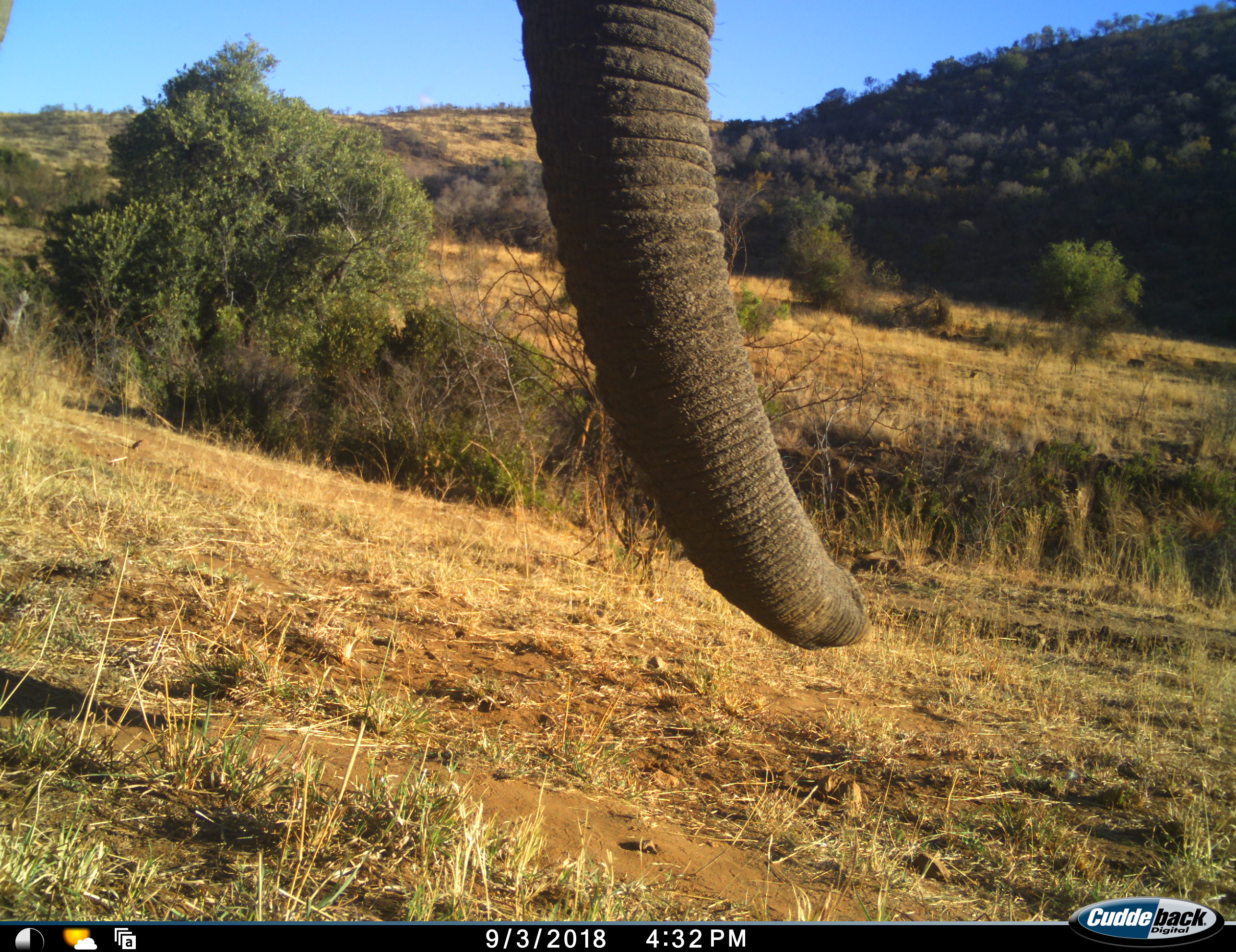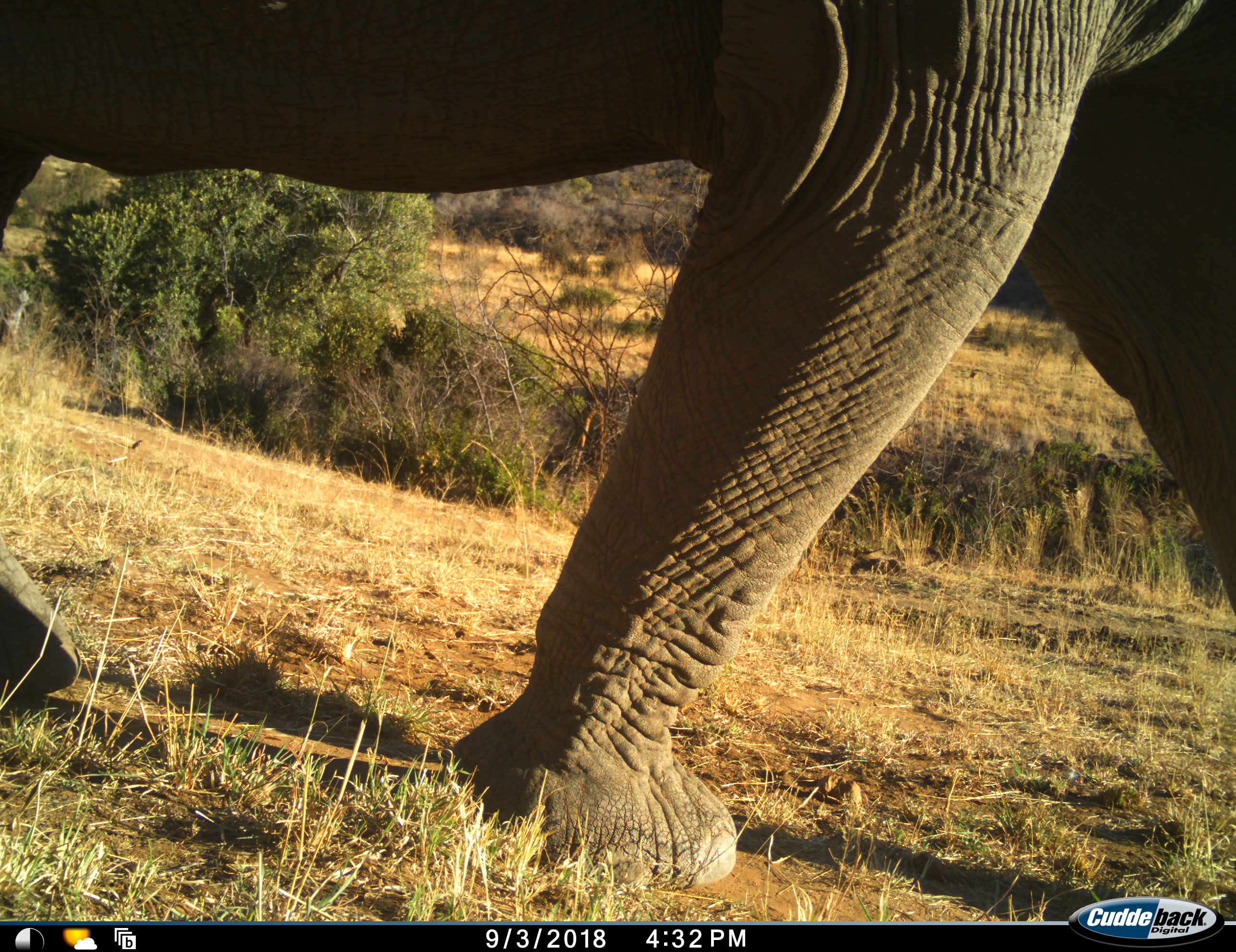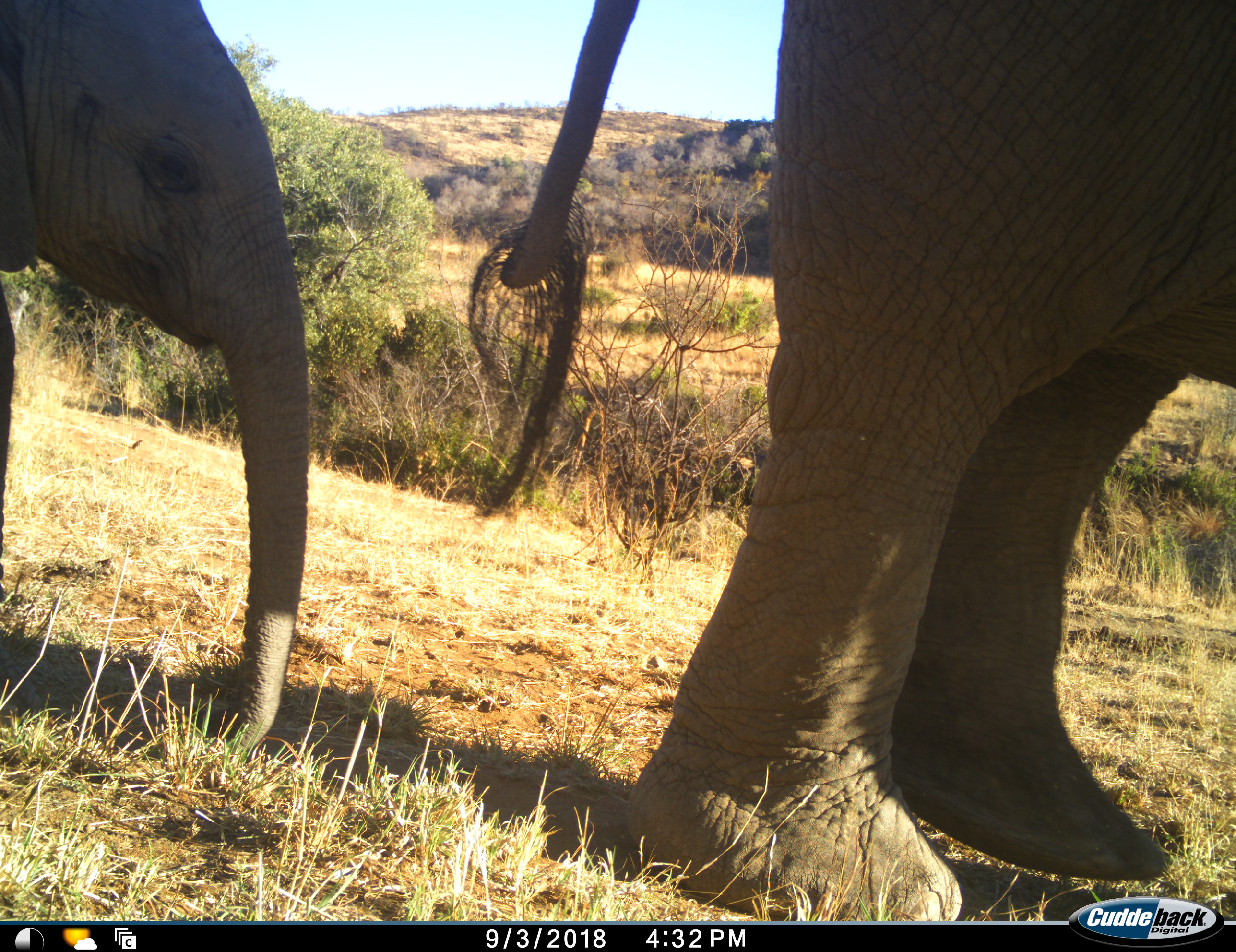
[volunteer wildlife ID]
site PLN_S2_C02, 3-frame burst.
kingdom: Animalia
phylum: Chordata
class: Mammalia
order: Proboscidea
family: Elephantidae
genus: Loxodonta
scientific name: Loxodonta africana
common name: african bush elephant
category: elephant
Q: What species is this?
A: Elephant (african bush elephant) (Loxodonta africana).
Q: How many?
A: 2.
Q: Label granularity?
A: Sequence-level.